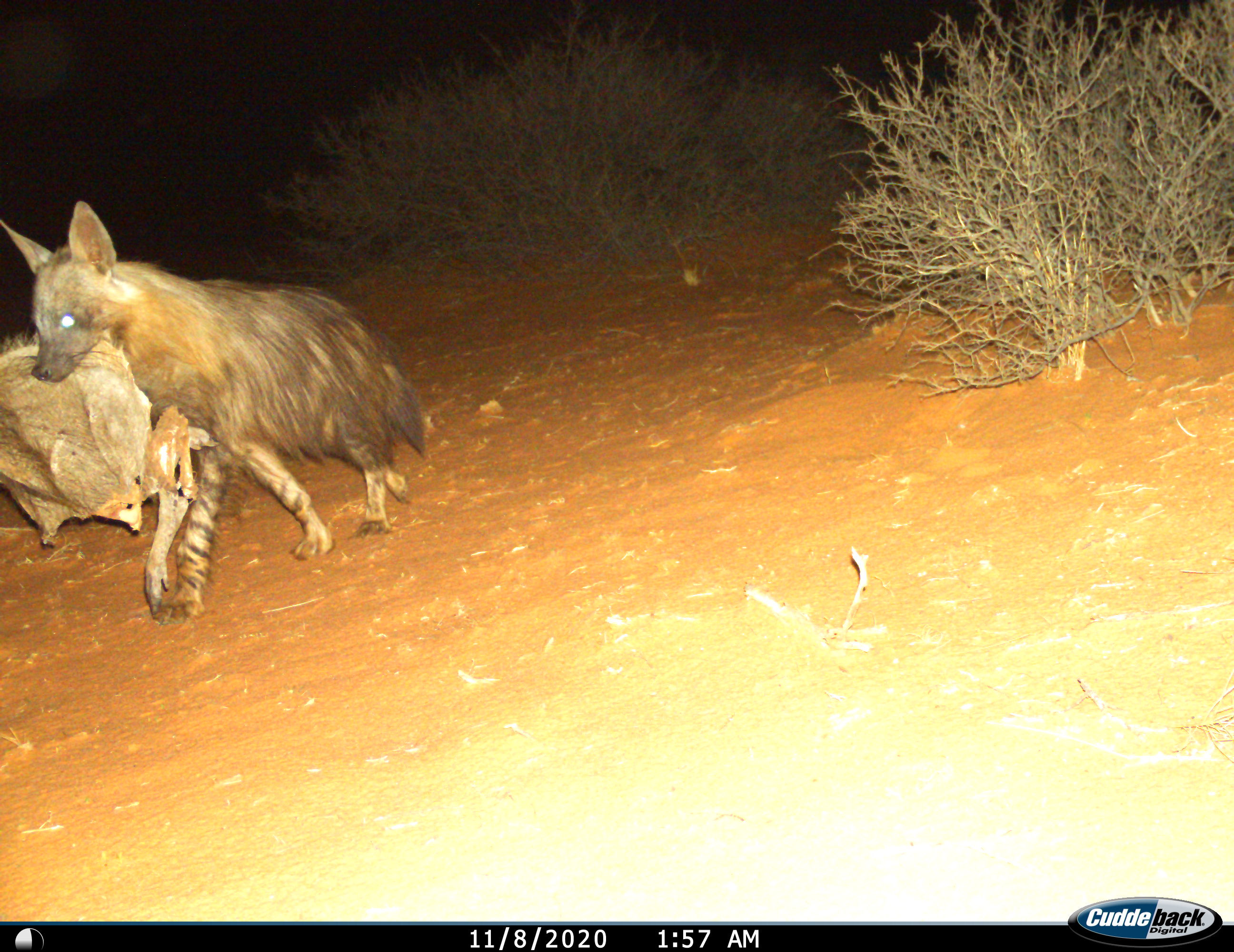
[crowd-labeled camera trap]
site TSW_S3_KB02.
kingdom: Animalia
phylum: Chordata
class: Mammalia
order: Carnivora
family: Hyaenidae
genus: Parahyaena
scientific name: Parahyaena brunnea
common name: brown hyena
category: hyenabrown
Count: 1.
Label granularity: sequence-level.